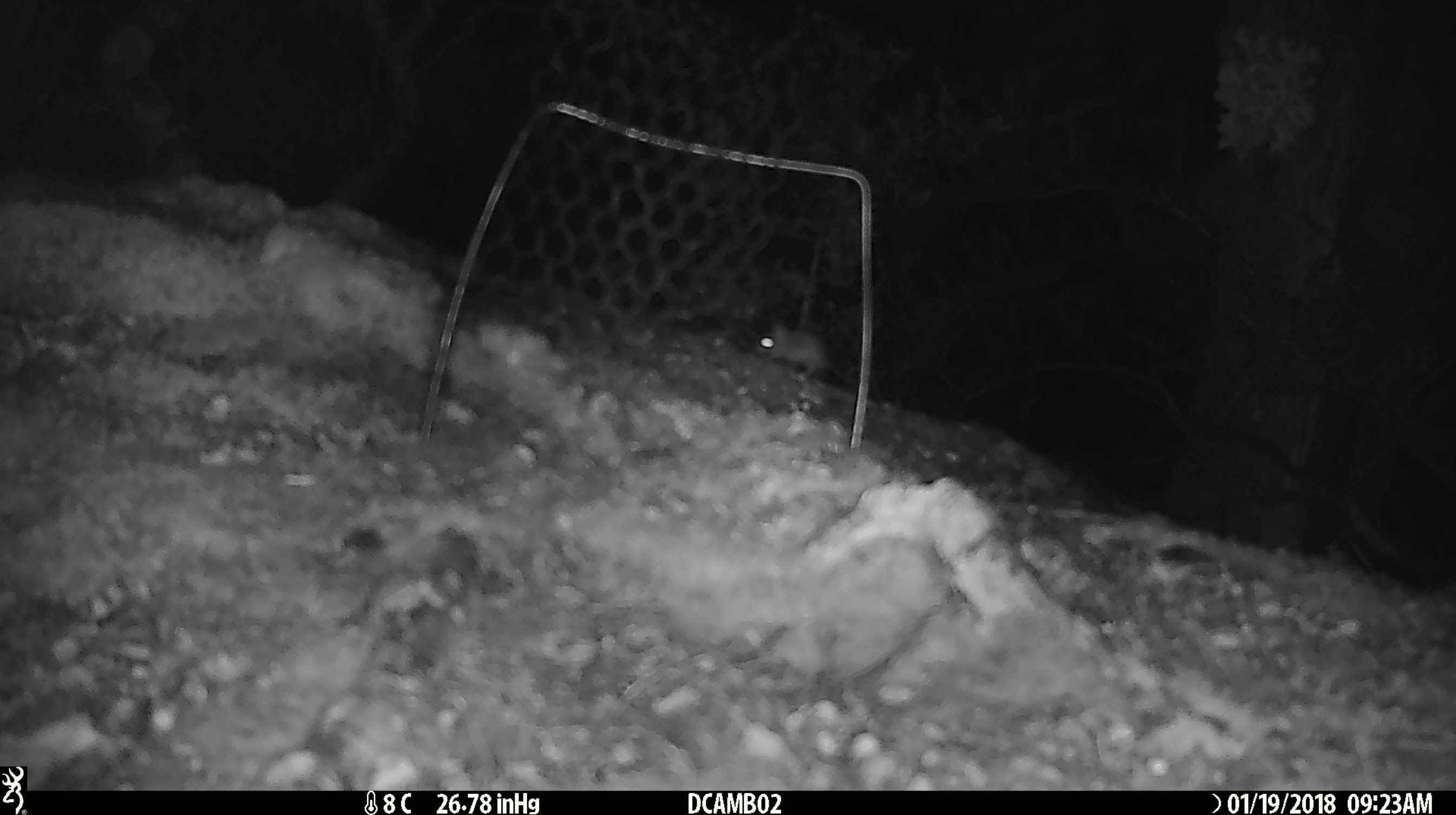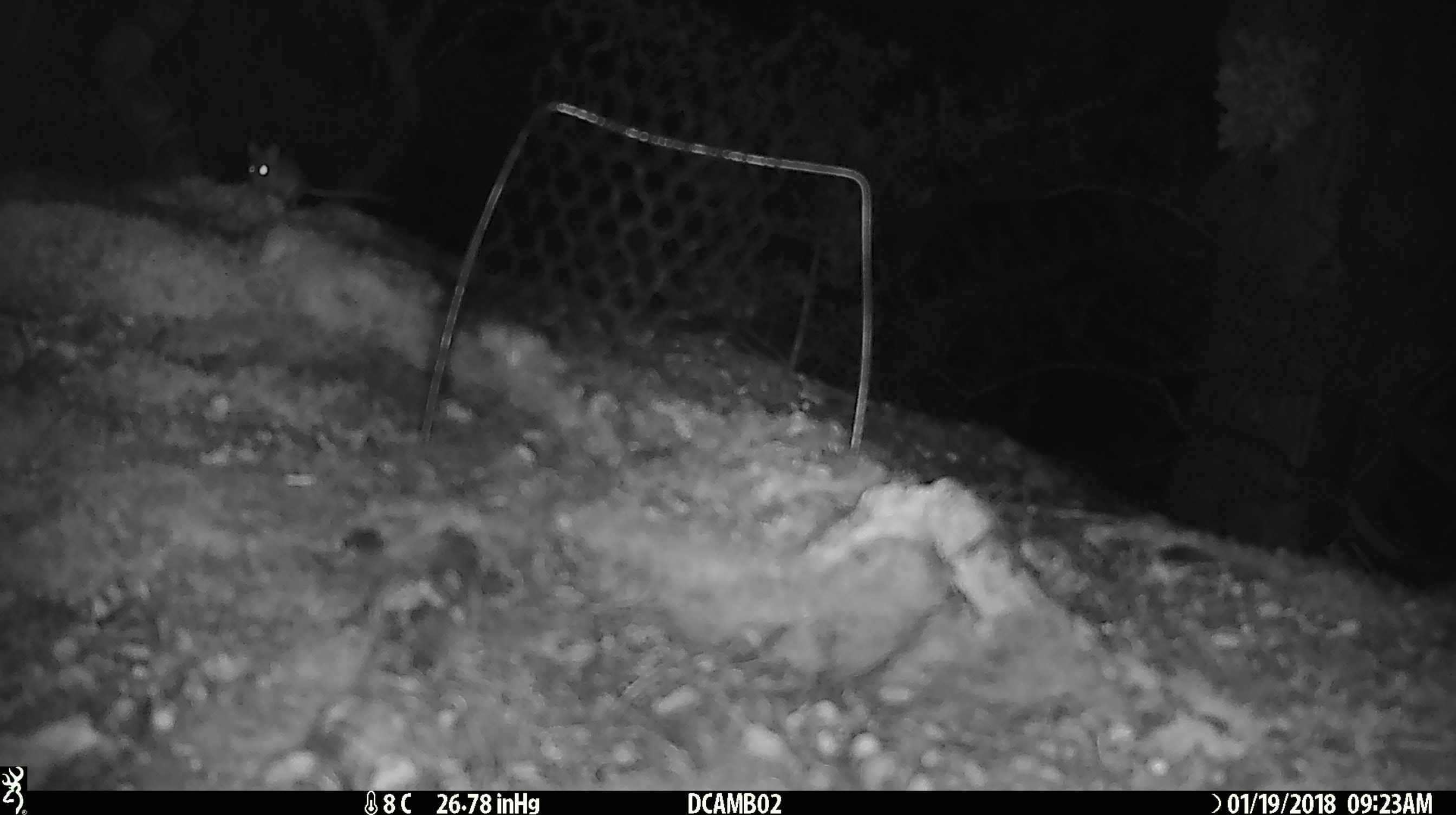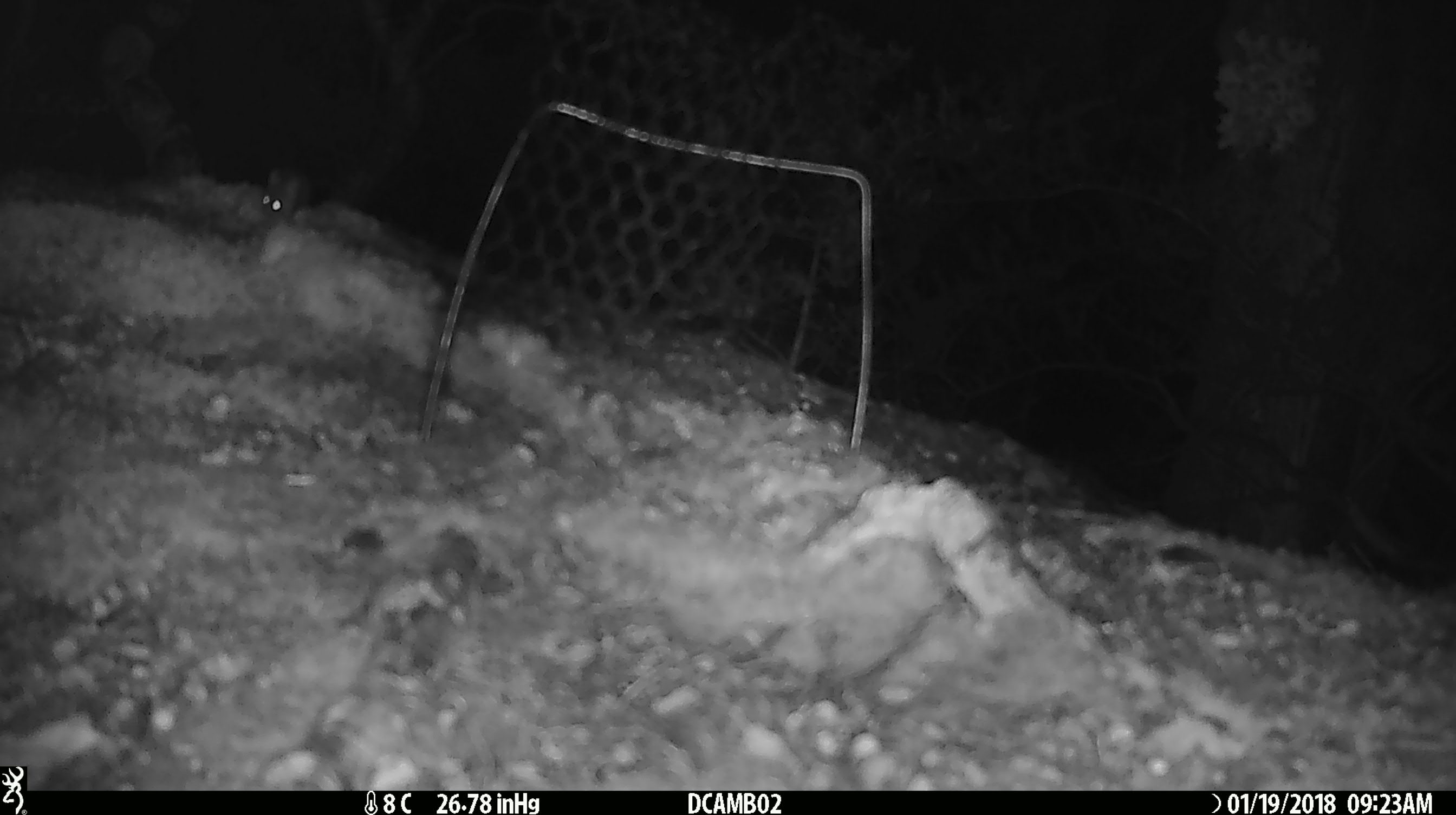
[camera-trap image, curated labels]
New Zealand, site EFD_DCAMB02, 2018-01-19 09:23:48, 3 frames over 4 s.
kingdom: Animalia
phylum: Chordata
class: Mammalia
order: Rodentia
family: Muridae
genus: Mus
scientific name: Mus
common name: mouse